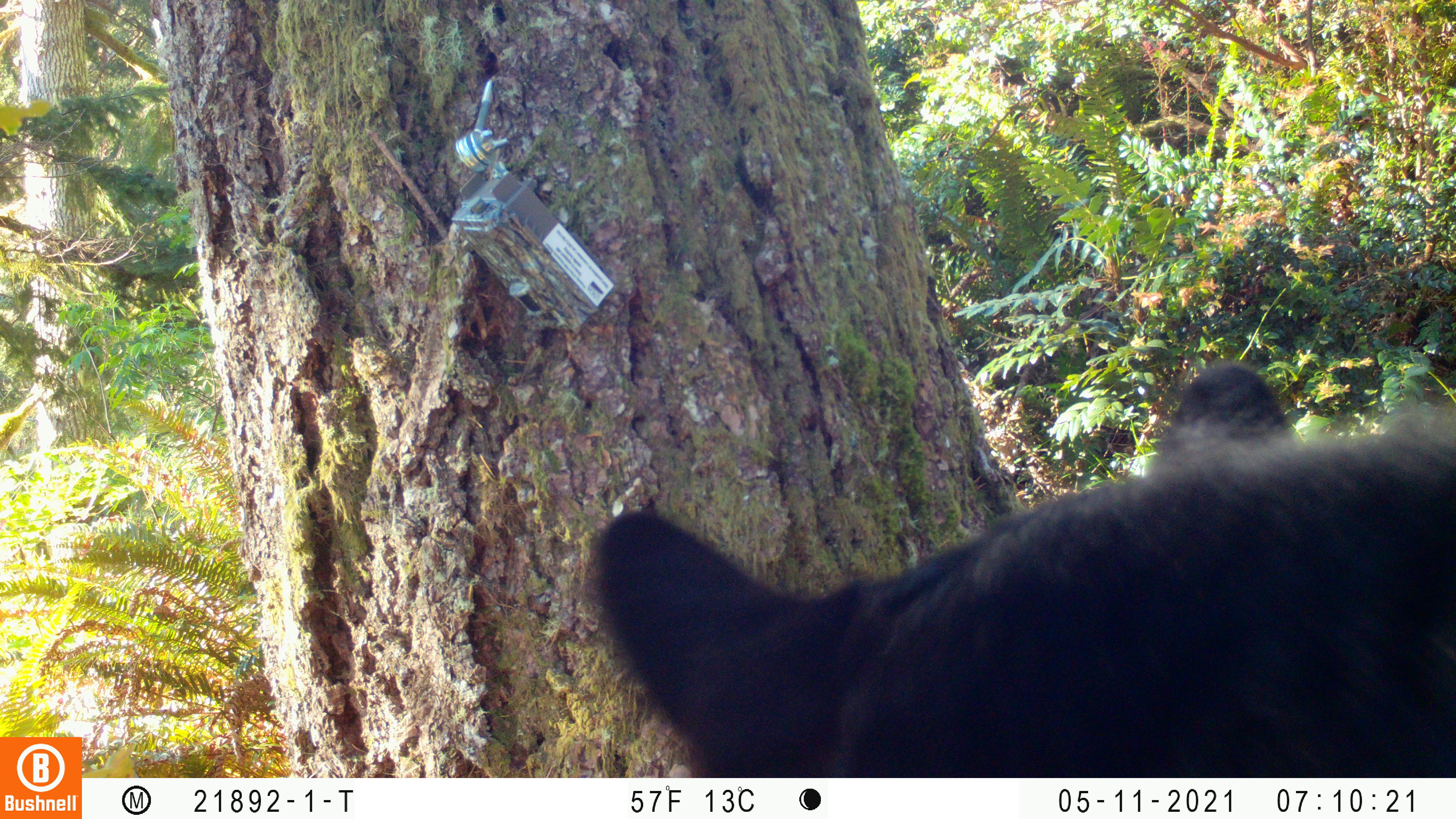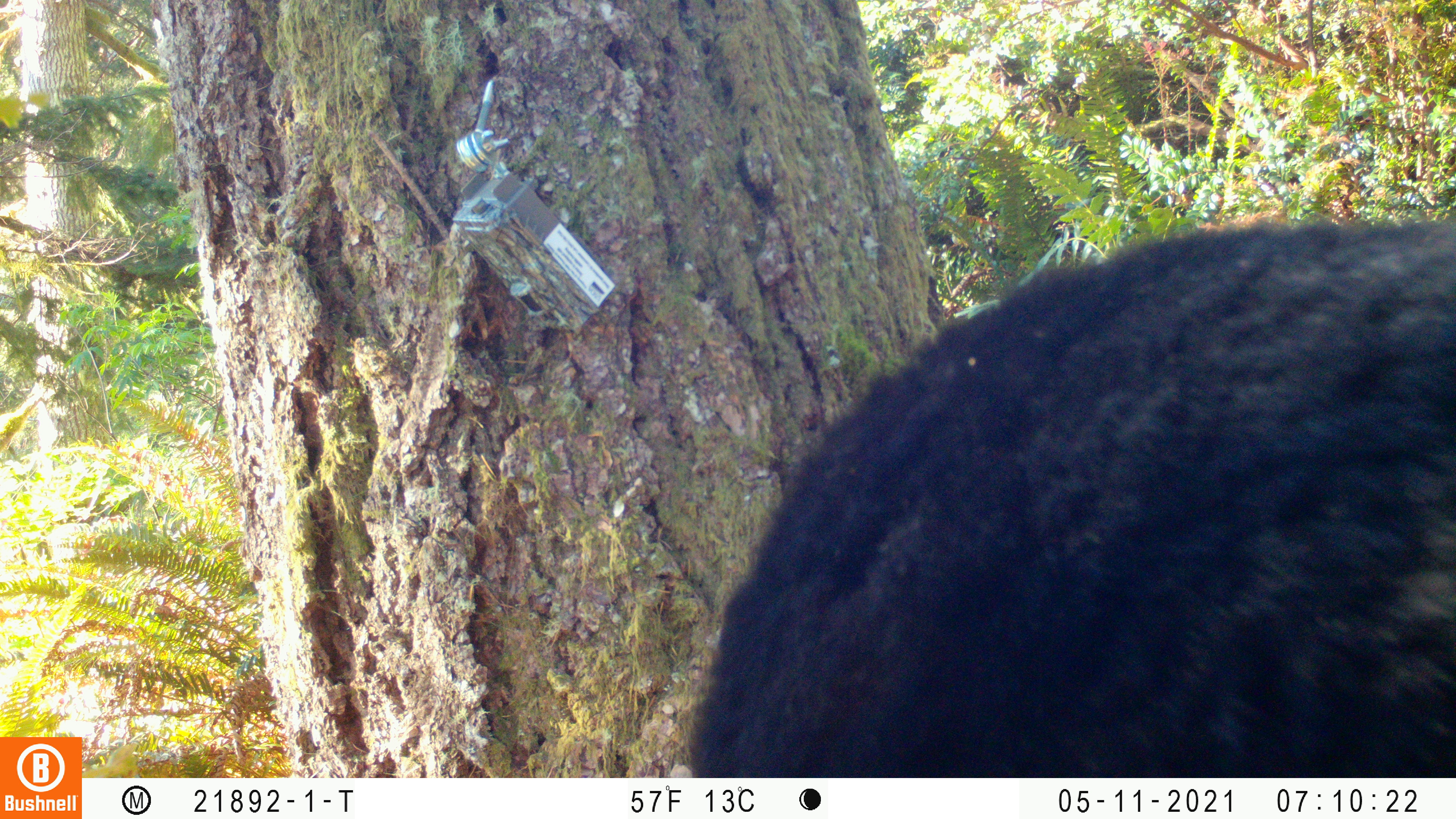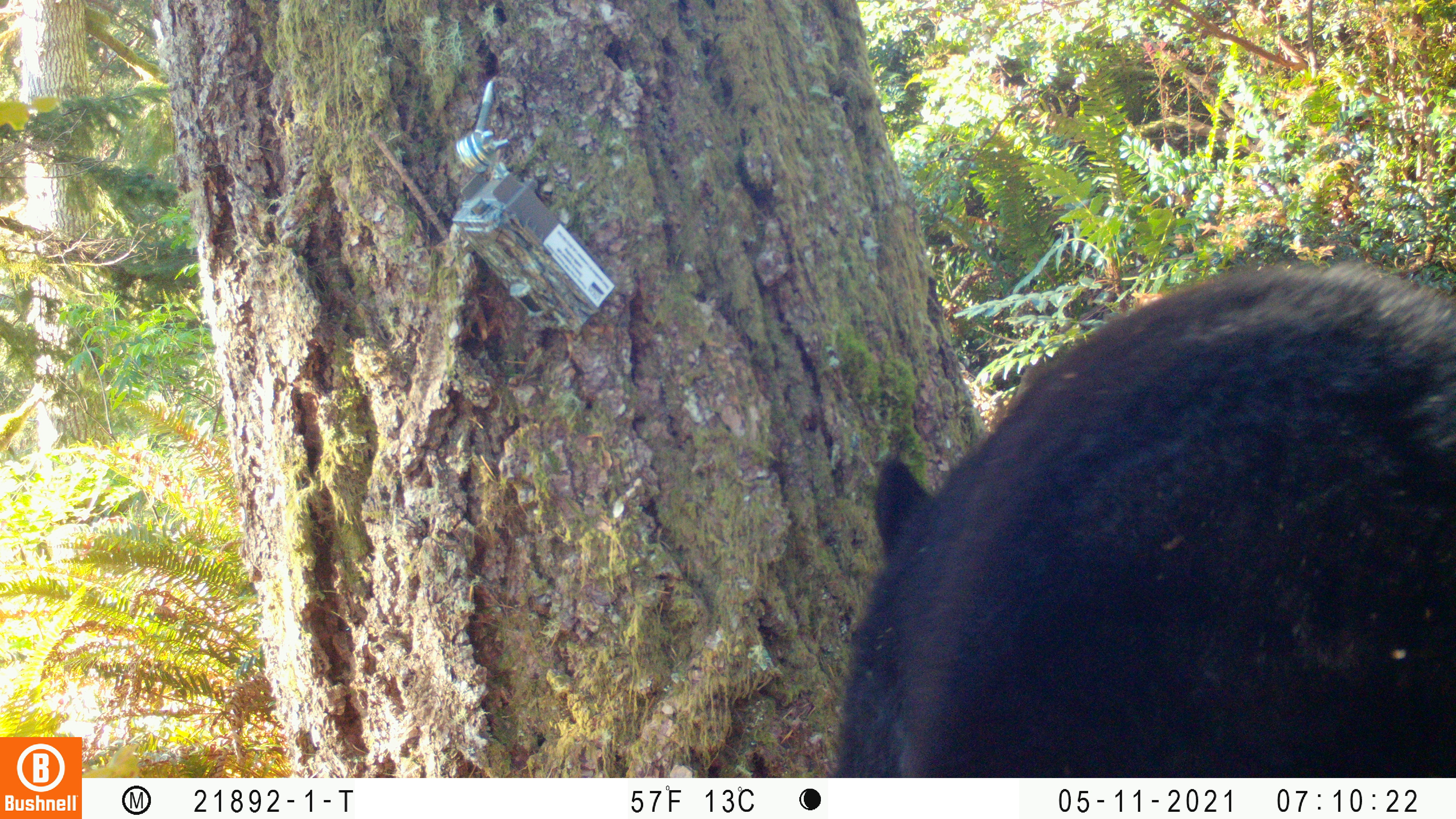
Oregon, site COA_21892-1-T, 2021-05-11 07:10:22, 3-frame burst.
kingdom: Animalia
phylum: Chordata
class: Mammalia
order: Carnivora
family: Ursidae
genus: Ursus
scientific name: Ursus americanus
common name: american black bear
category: black bear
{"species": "black bear (american black bear) (Ursus americanus)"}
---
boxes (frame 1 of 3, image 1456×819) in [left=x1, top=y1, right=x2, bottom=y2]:
black bear: [left=562, top=337, right=1453, bottom=776]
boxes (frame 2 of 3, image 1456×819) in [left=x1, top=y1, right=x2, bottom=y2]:
black bear: [left=668, top=196, right=1455, bottom=777]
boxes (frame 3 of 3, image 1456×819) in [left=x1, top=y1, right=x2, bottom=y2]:
black bear: [left=791, top=244, right=1455, bottom=776]